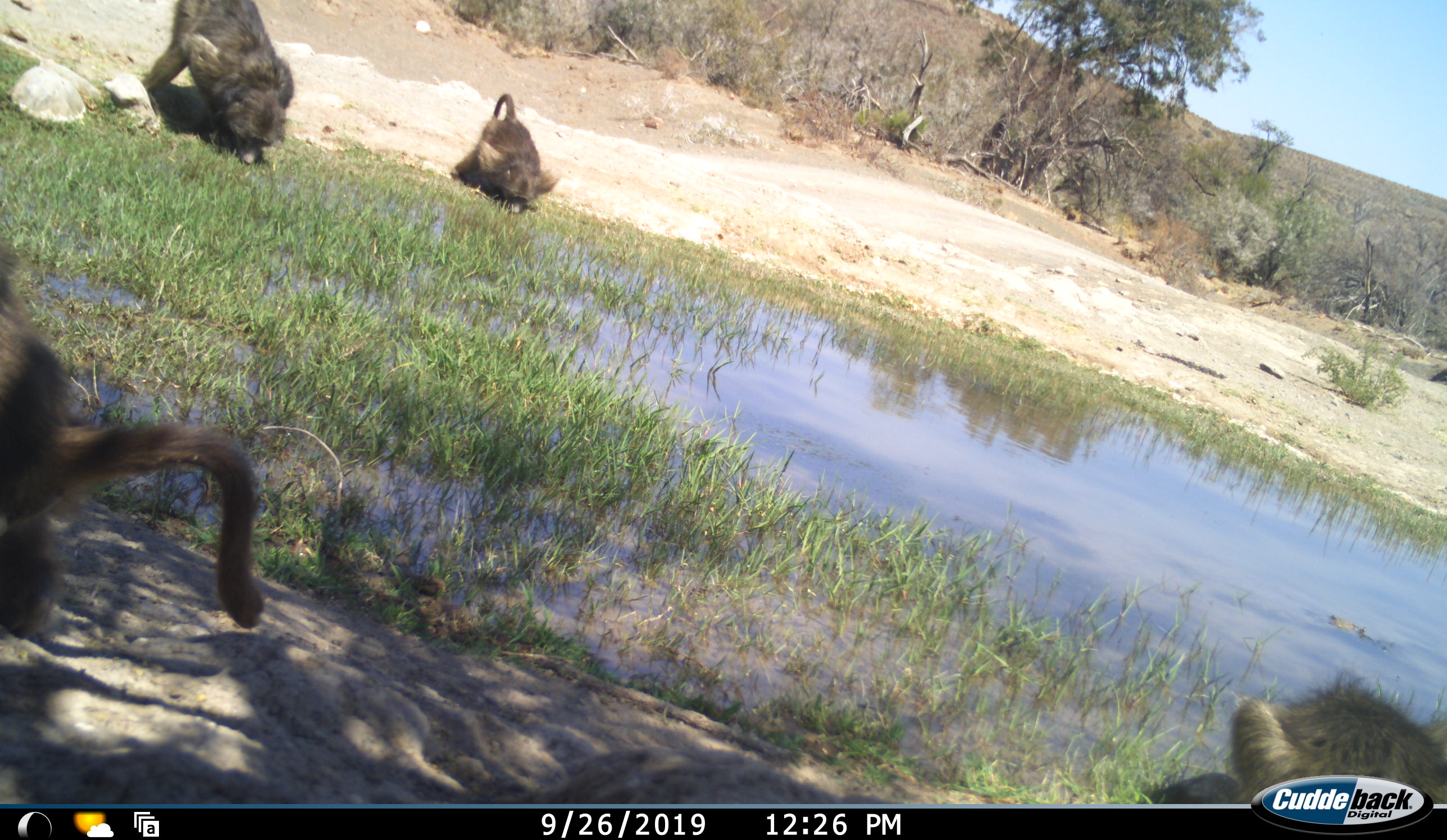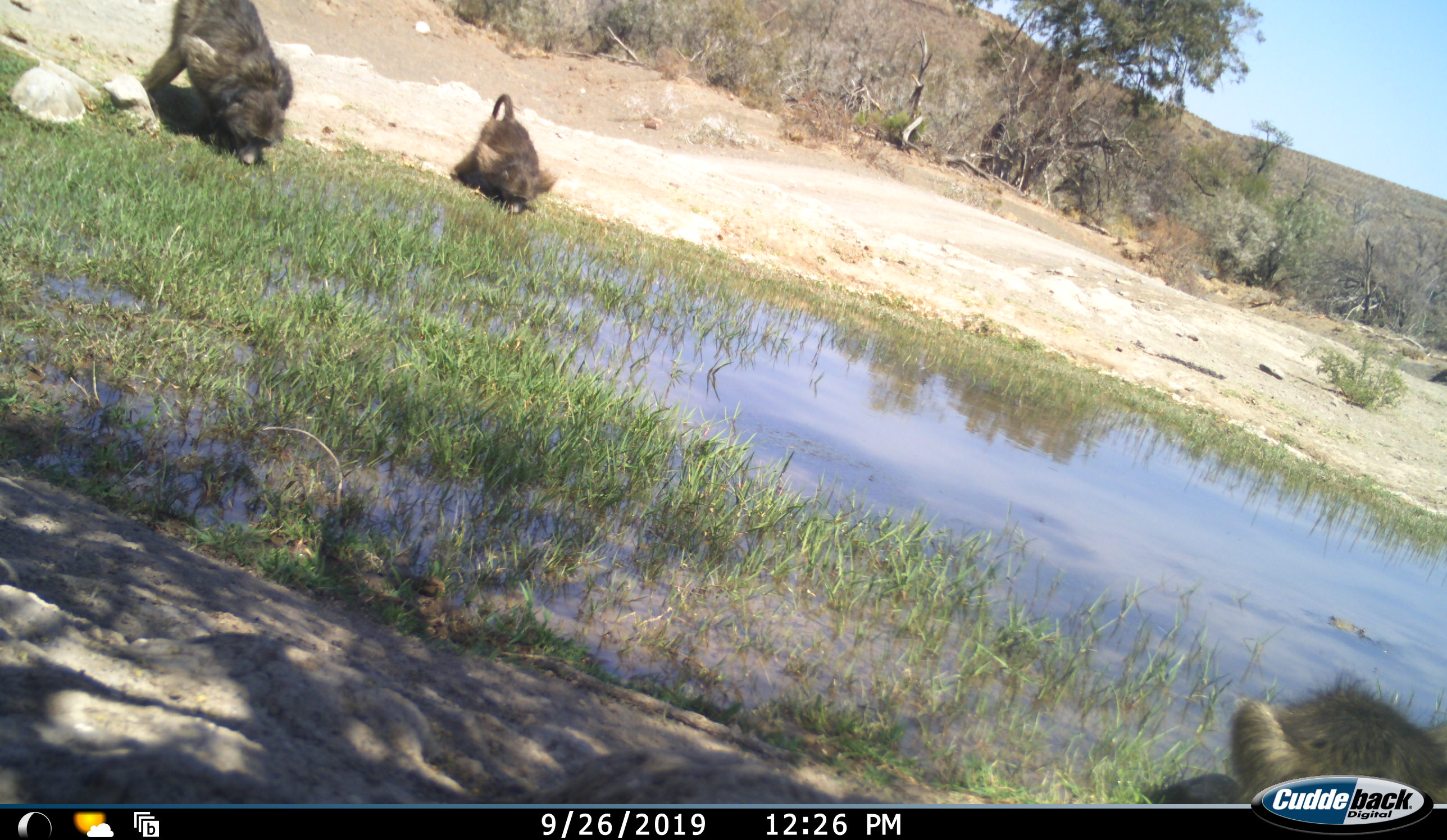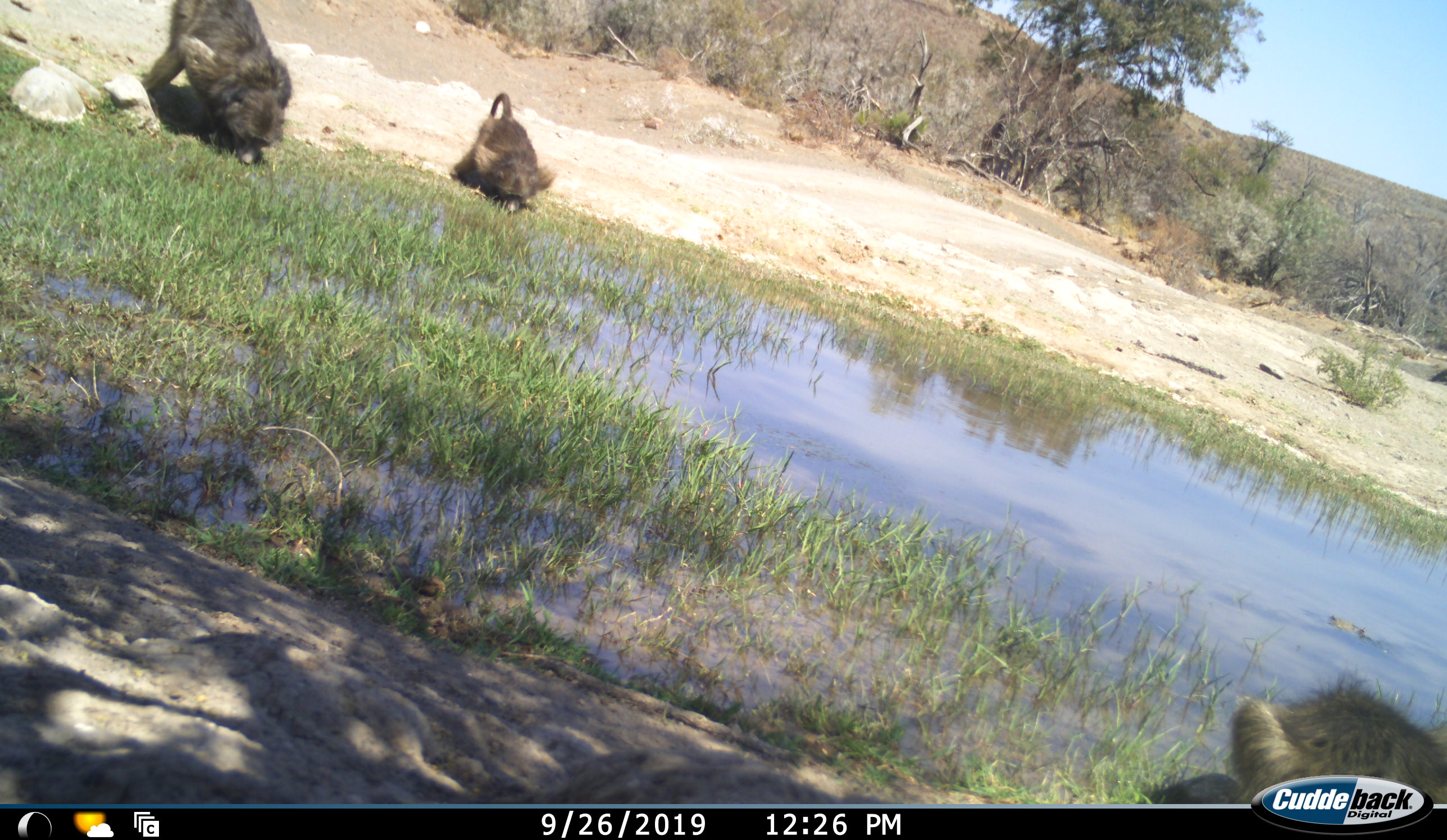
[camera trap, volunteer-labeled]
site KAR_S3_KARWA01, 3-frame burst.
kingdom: Animalia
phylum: Chordata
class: Mammalia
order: Primates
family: Cercopithecidae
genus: Papio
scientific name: Papio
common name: baboon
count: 4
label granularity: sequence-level